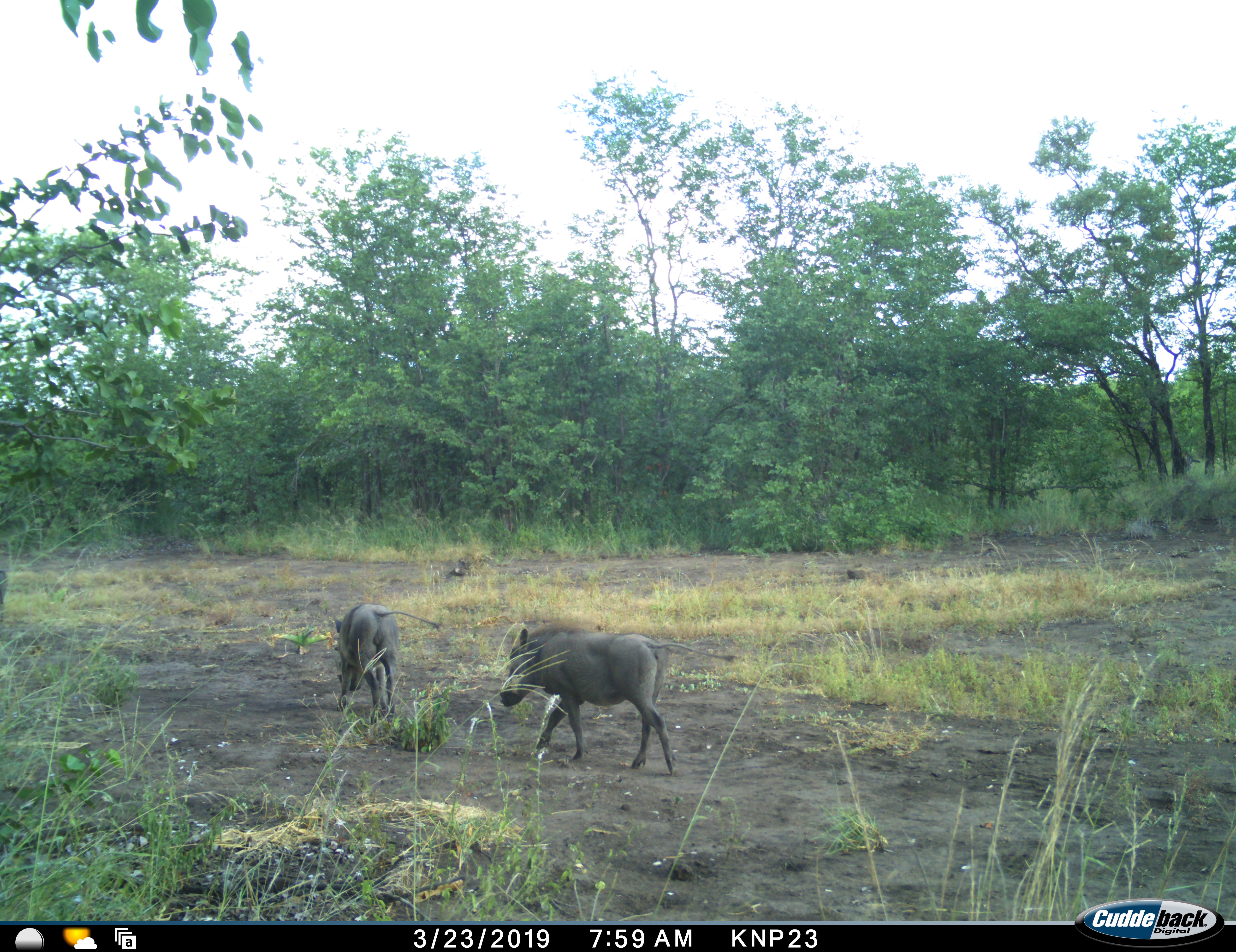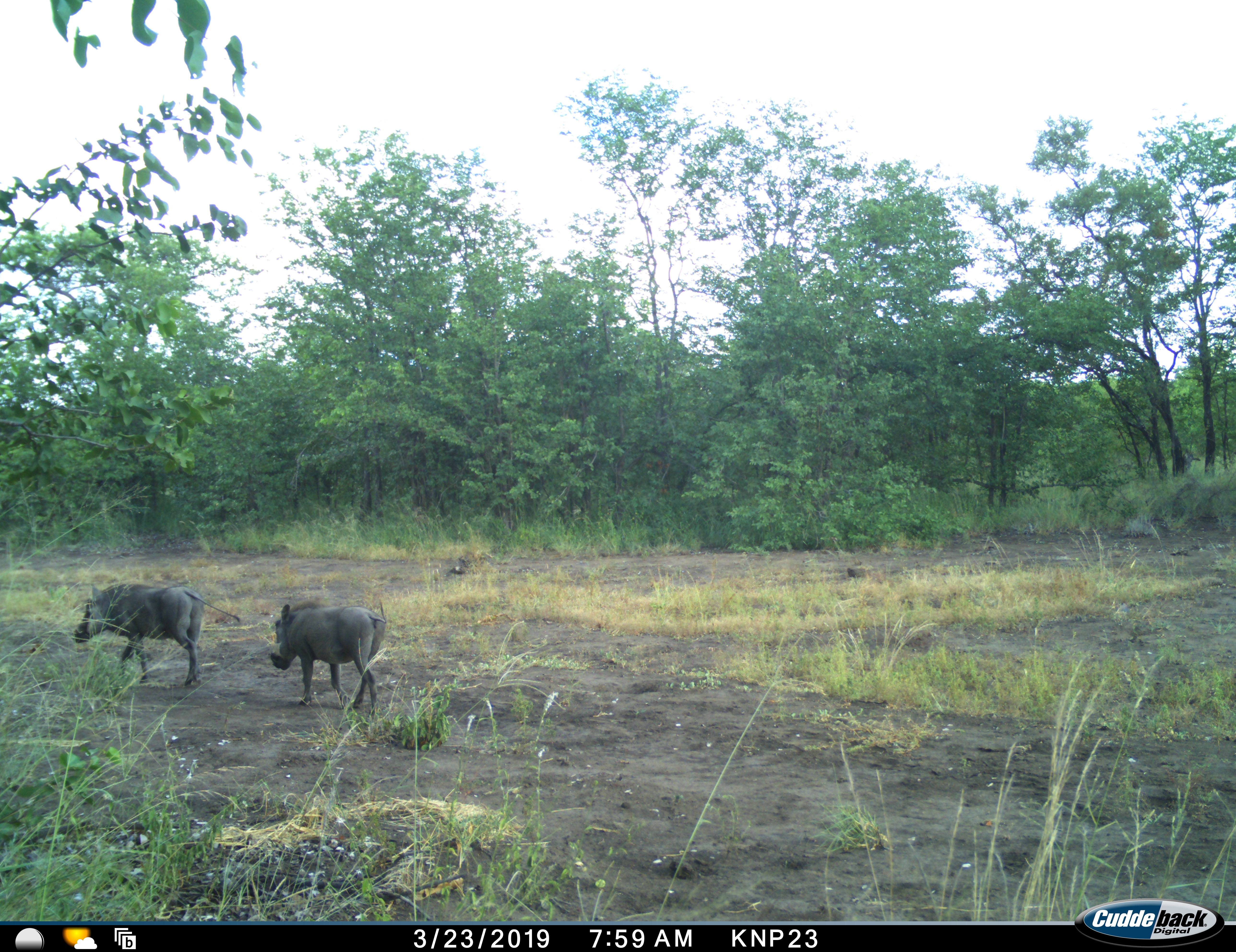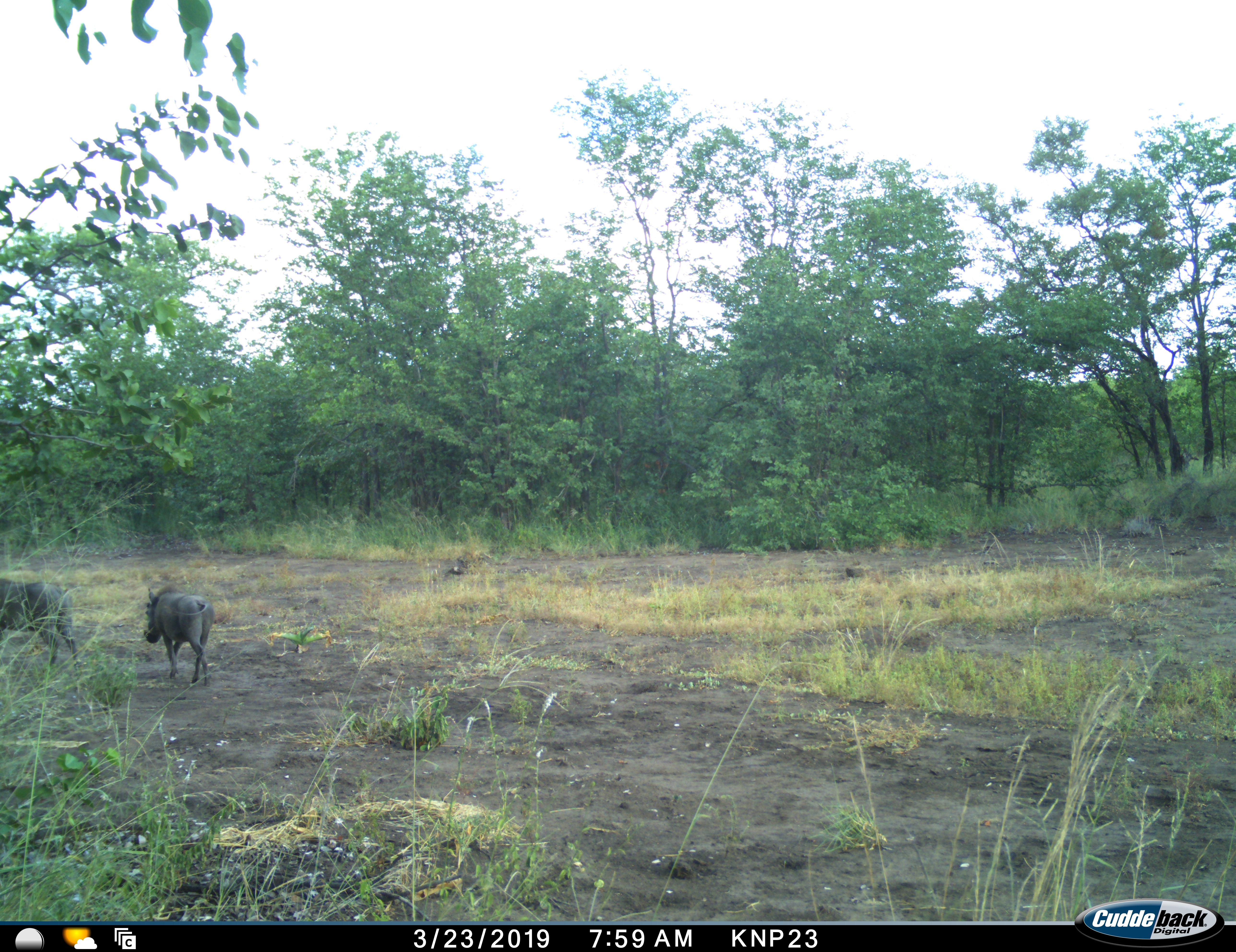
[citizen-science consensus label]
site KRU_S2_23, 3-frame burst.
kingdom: Animalia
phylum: Chordata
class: Mammalia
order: Artiodactyla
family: Suidae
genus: Phacochoerus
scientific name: Phacochoerus africanus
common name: warthog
Warthog (Phacochoerus africanus), count 2. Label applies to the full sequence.